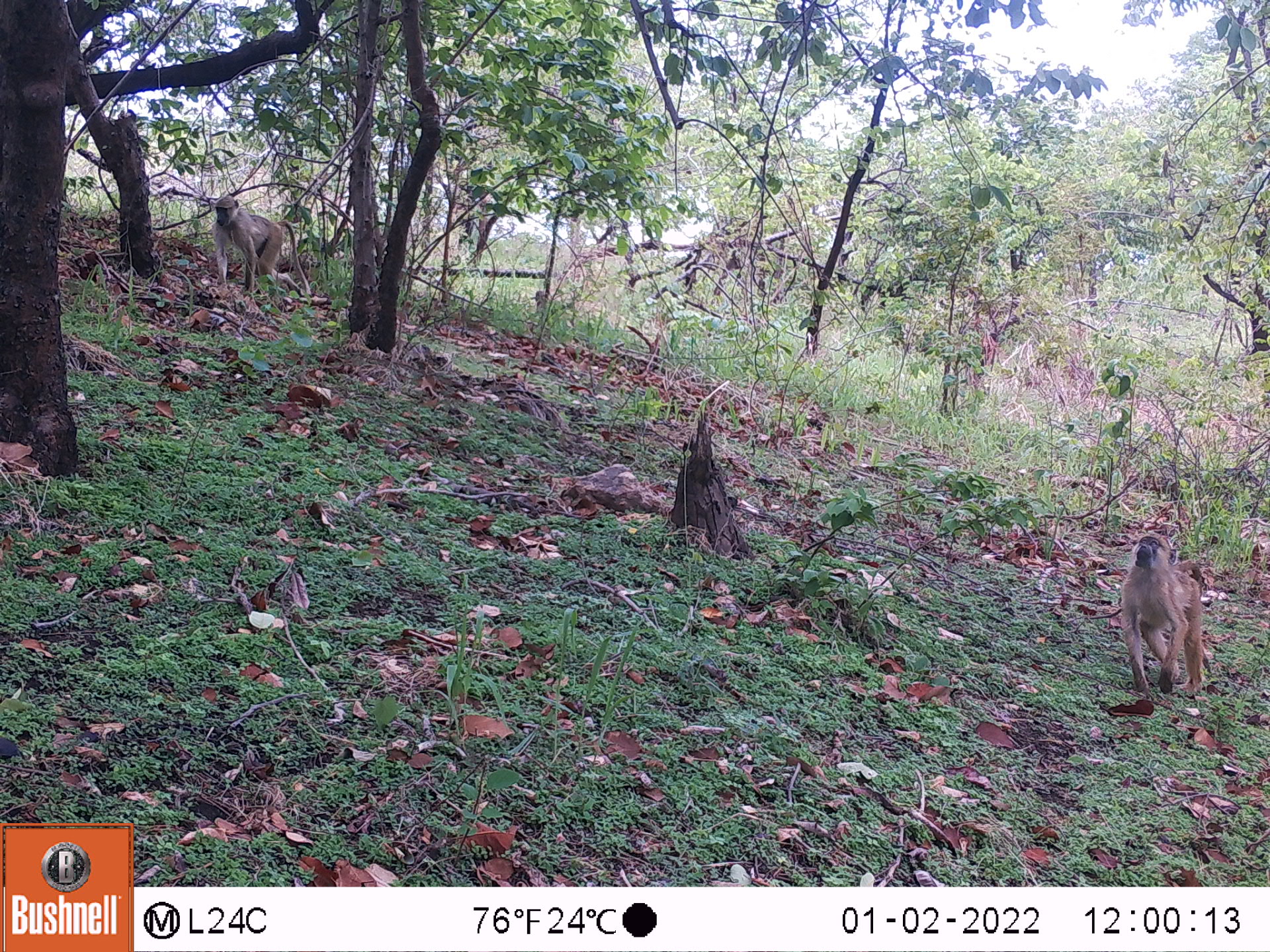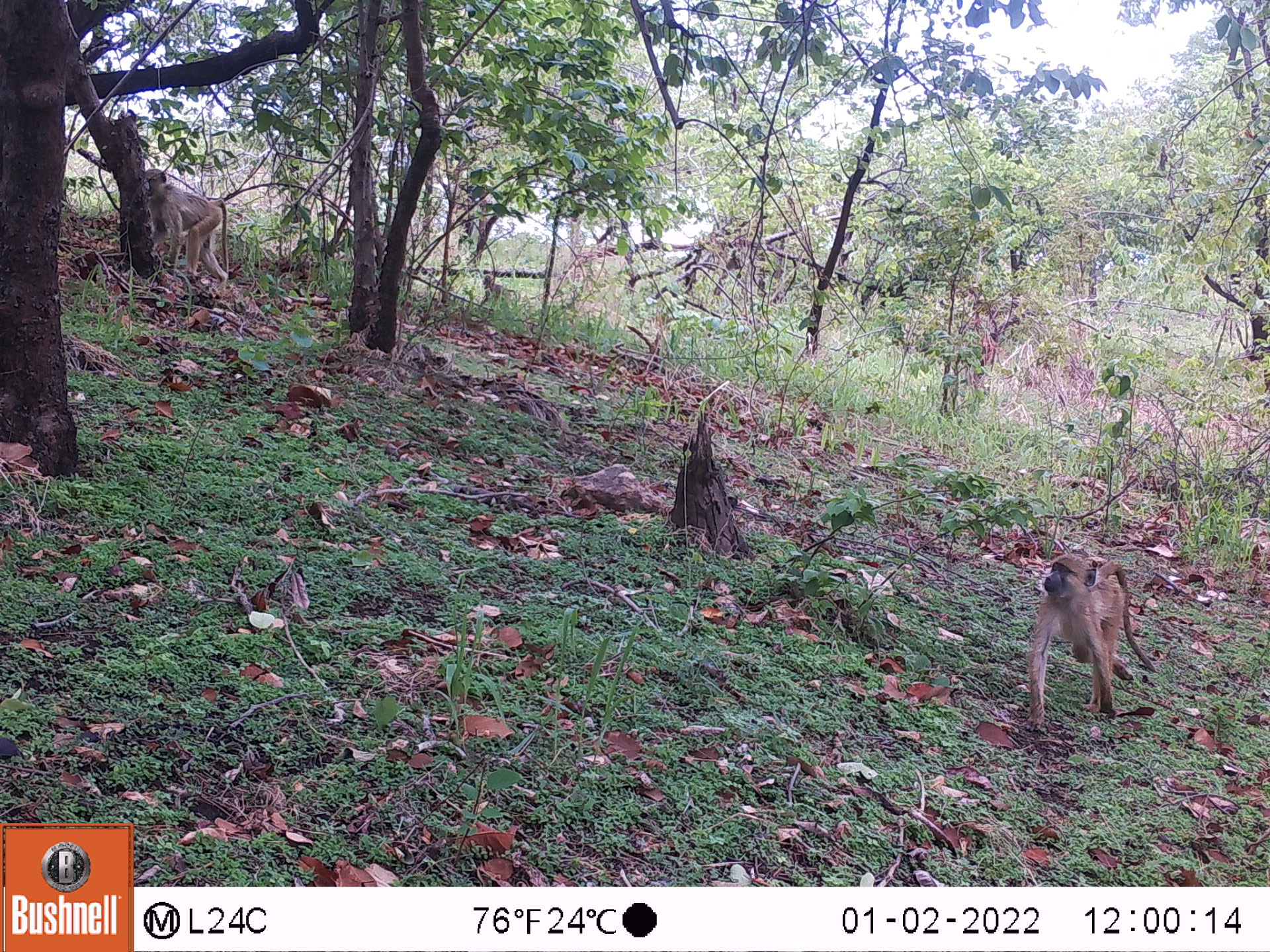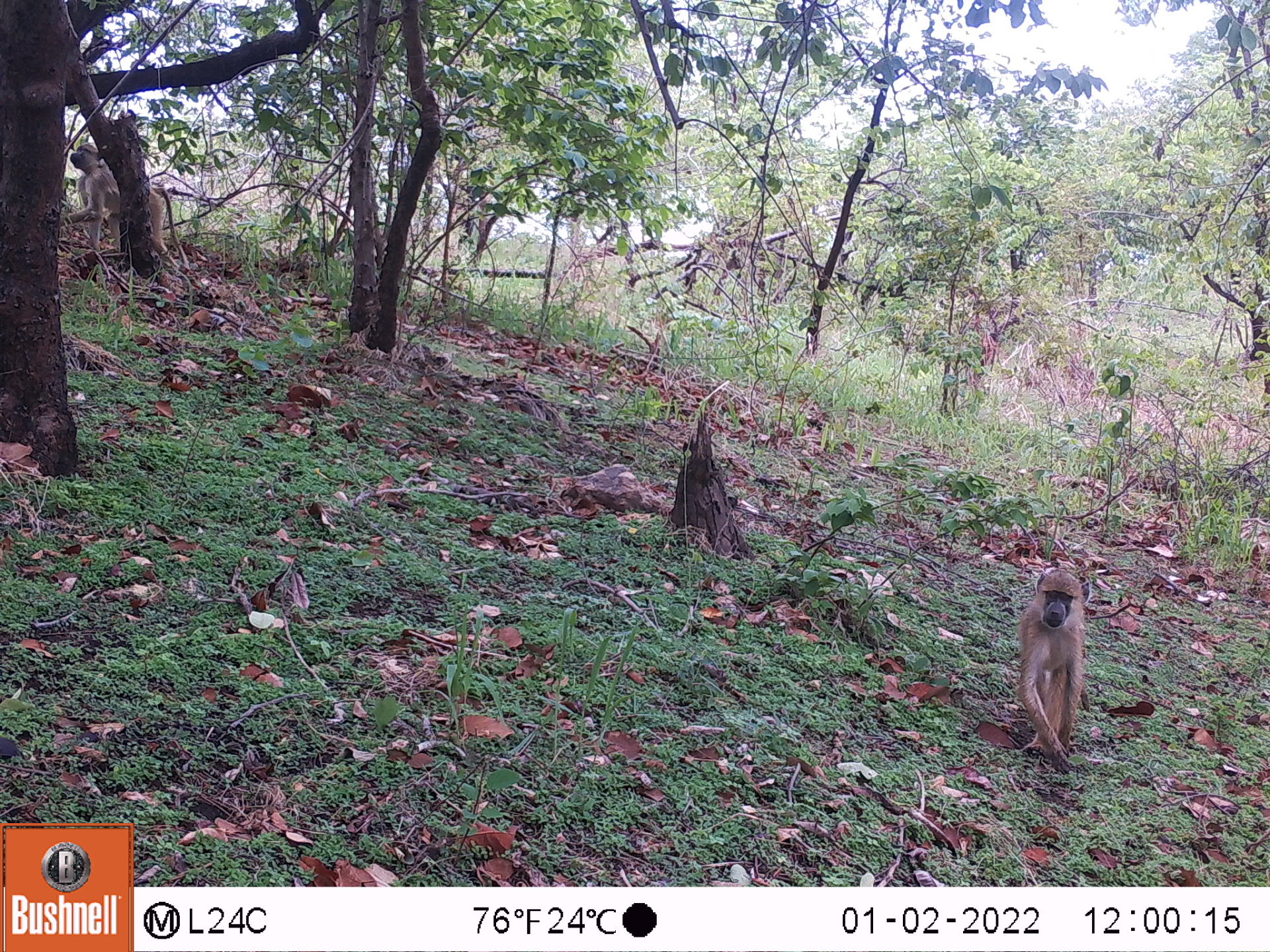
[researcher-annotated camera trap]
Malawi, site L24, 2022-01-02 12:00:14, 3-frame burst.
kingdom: Animalia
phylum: Chordata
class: Mammalia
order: Primates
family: Cercopithecidae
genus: Papio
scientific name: Papio cynocephalus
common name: yellow baboon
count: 2